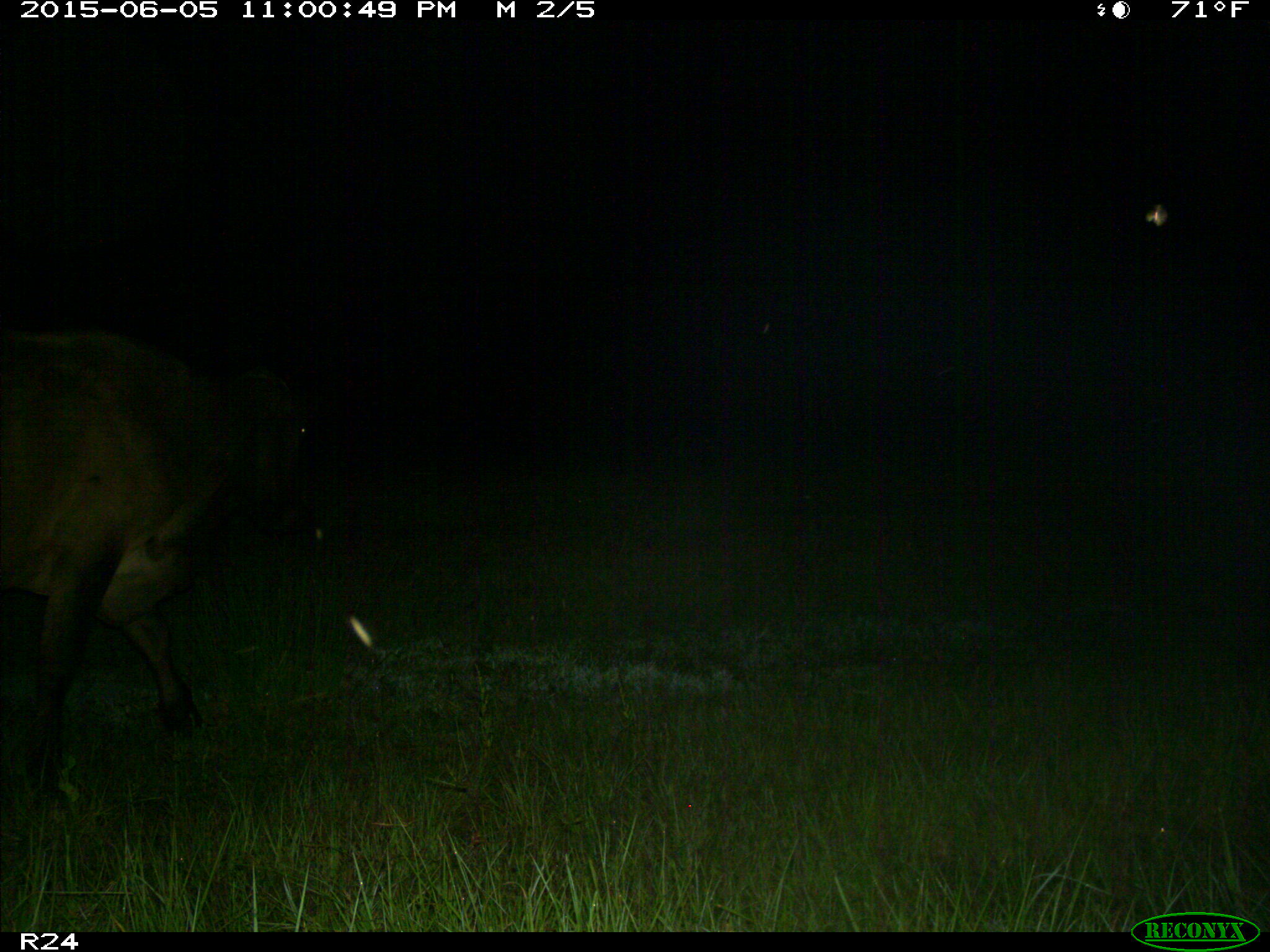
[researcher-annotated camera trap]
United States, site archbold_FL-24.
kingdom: Animalia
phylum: Chordata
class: Mammalia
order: Artiodactyla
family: Bovidae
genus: Bos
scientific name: Bos taurus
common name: domestic cow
Bos taurus (domestic cow).